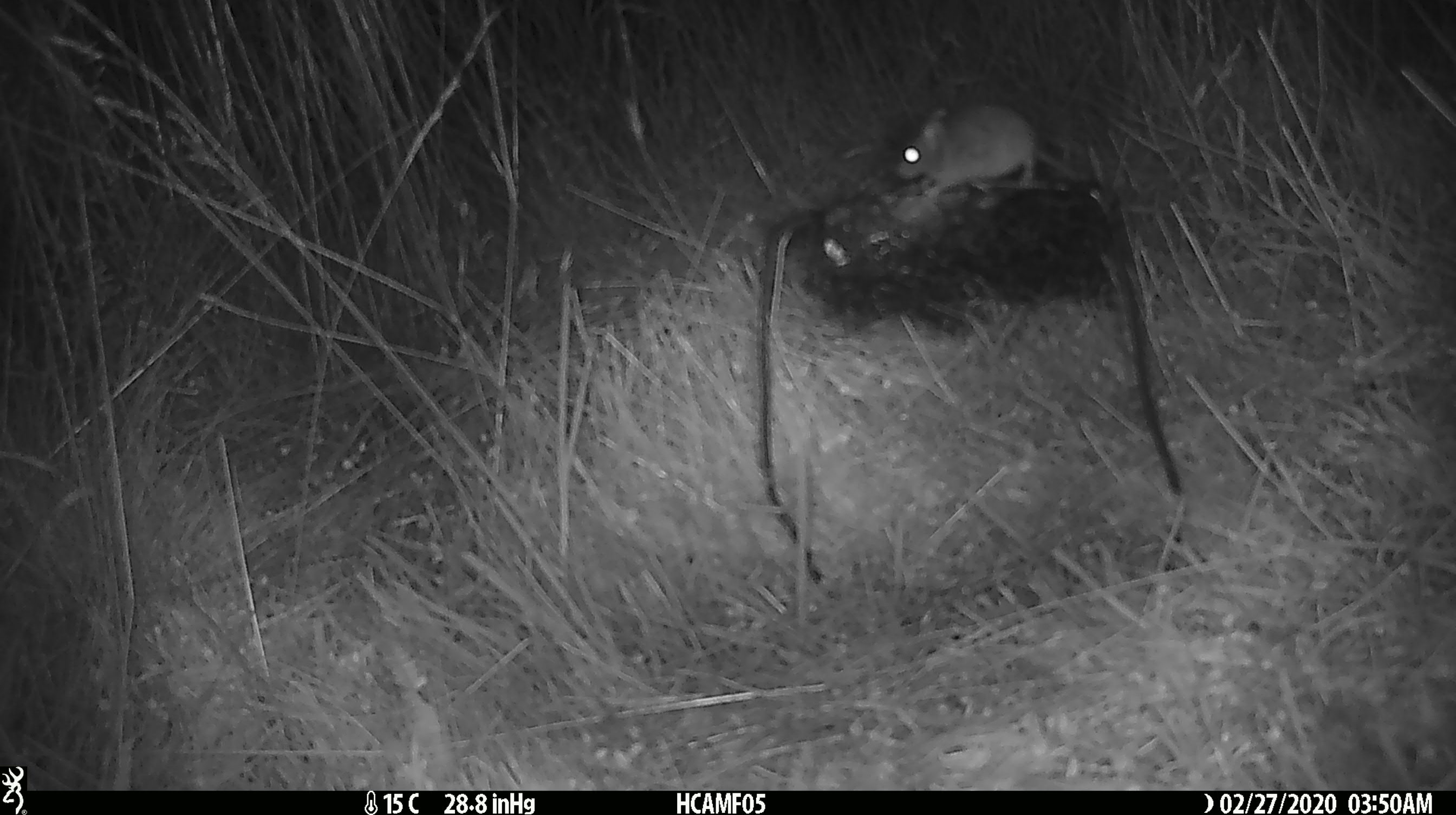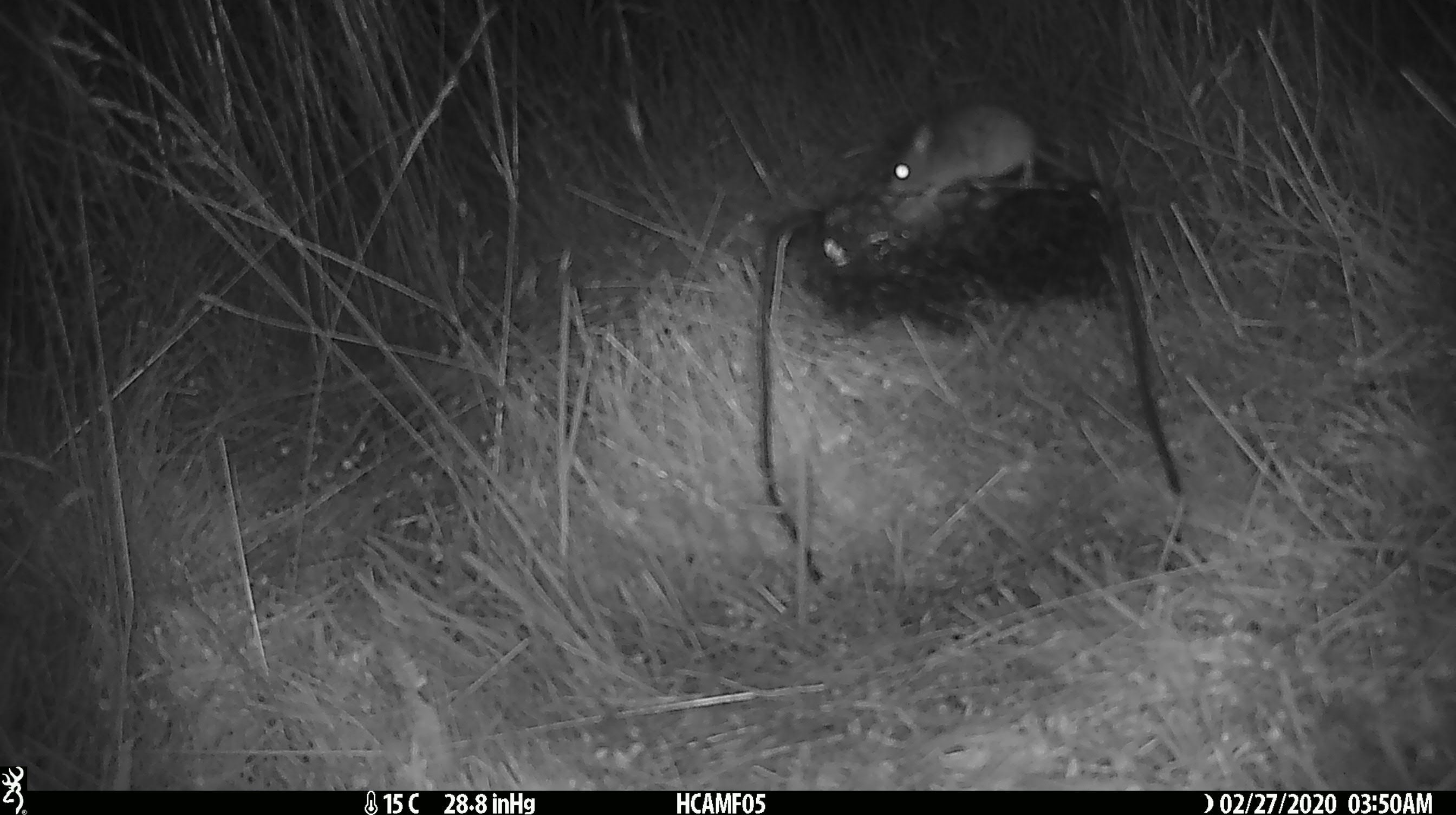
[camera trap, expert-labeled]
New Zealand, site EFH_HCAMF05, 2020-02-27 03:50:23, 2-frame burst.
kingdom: Animalia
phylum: Chordata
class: Mammalia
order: Rodentia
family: Muridae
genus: Mus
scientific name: Mus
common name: mouse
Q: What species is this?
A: Mouse (Mus).